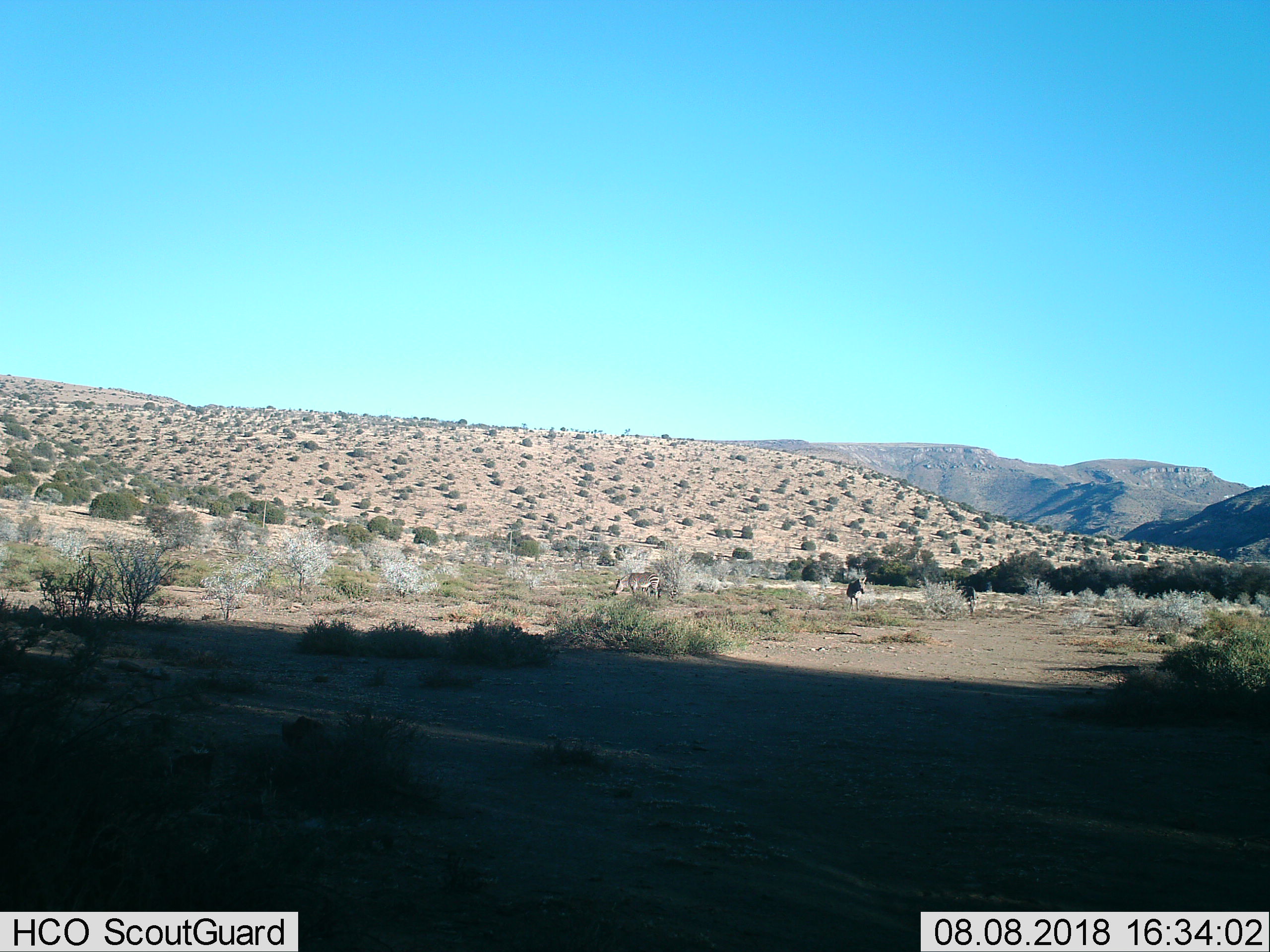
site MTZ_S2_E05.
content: unidentified animal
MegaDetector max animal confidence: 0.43